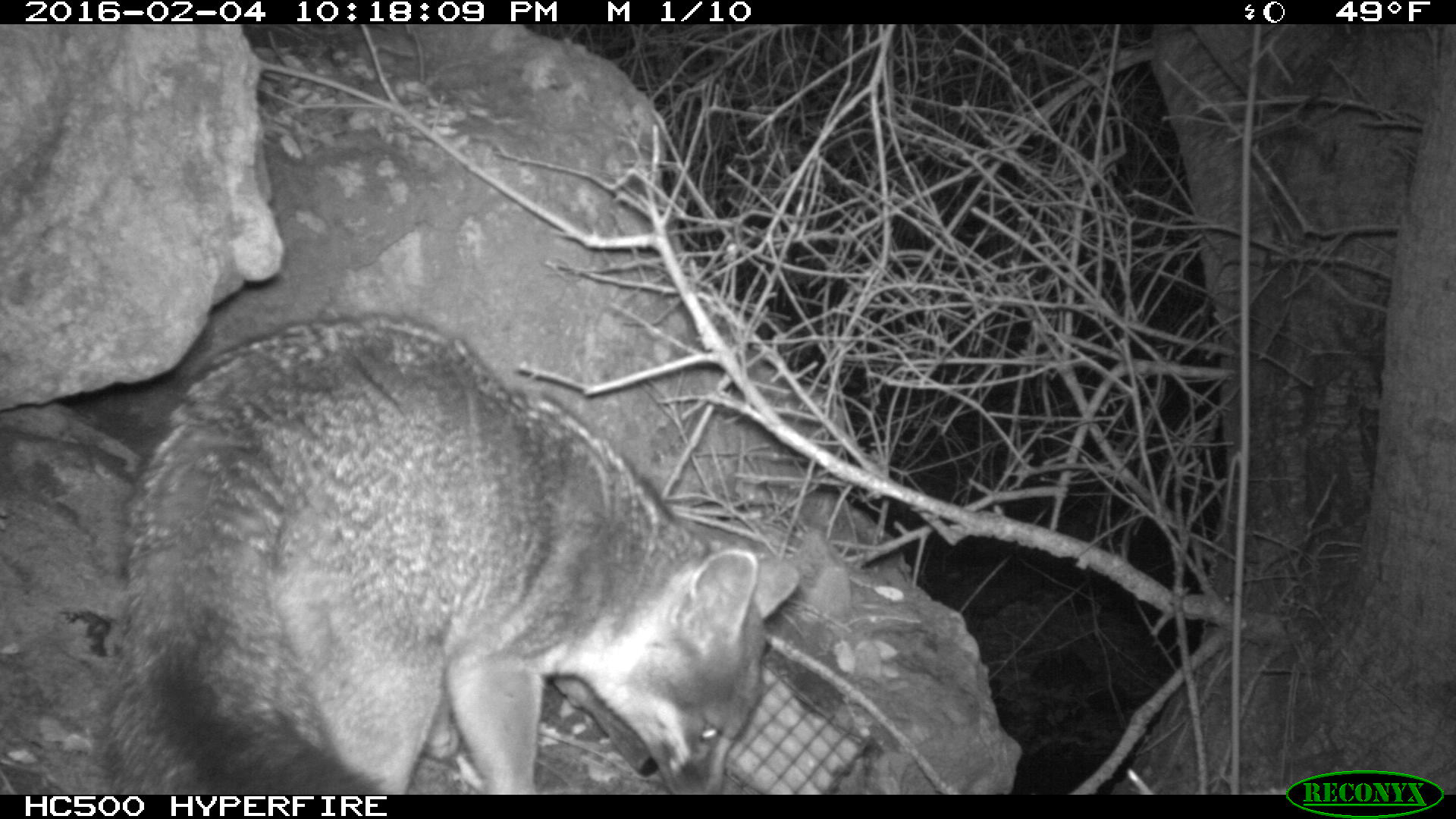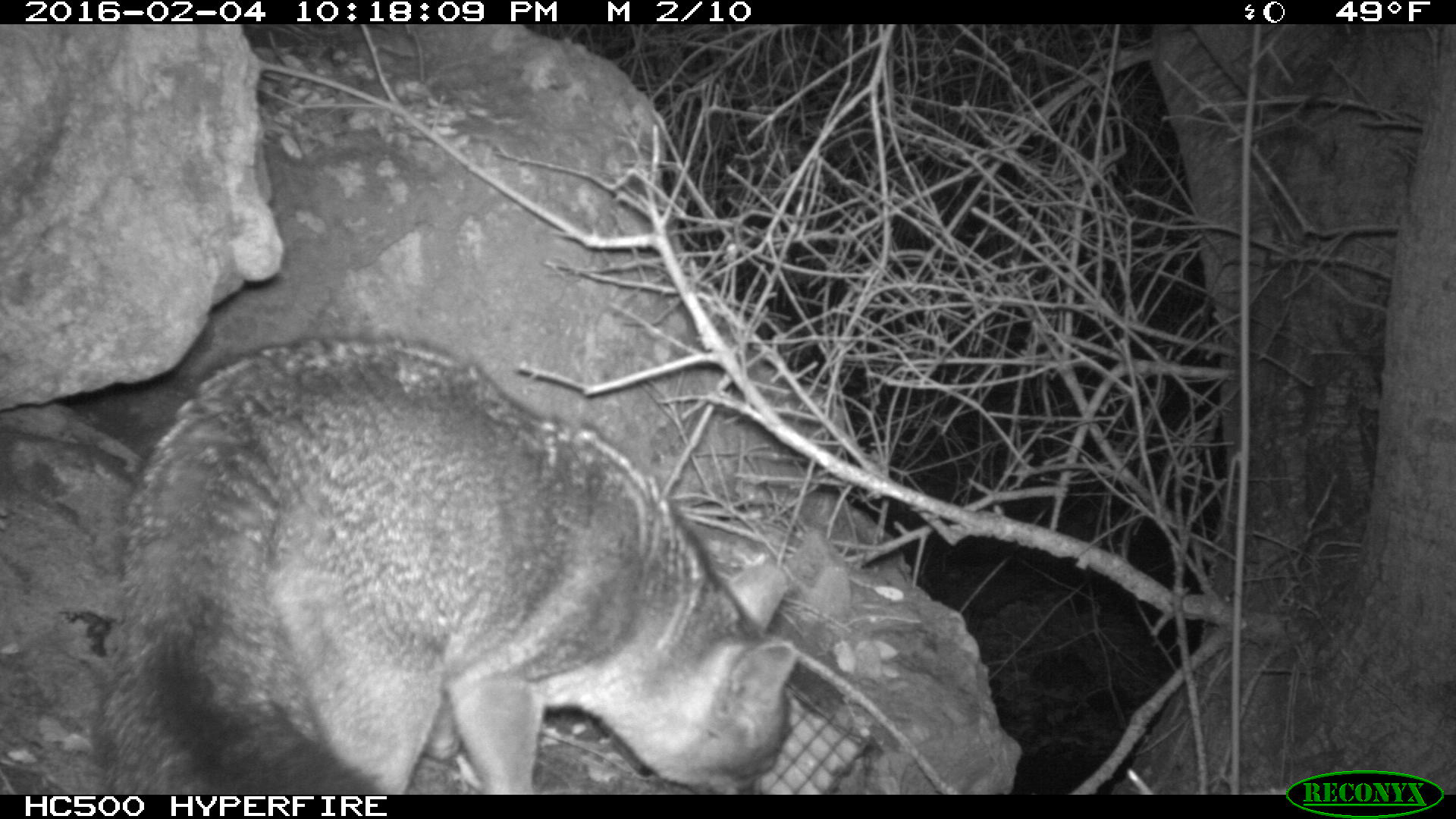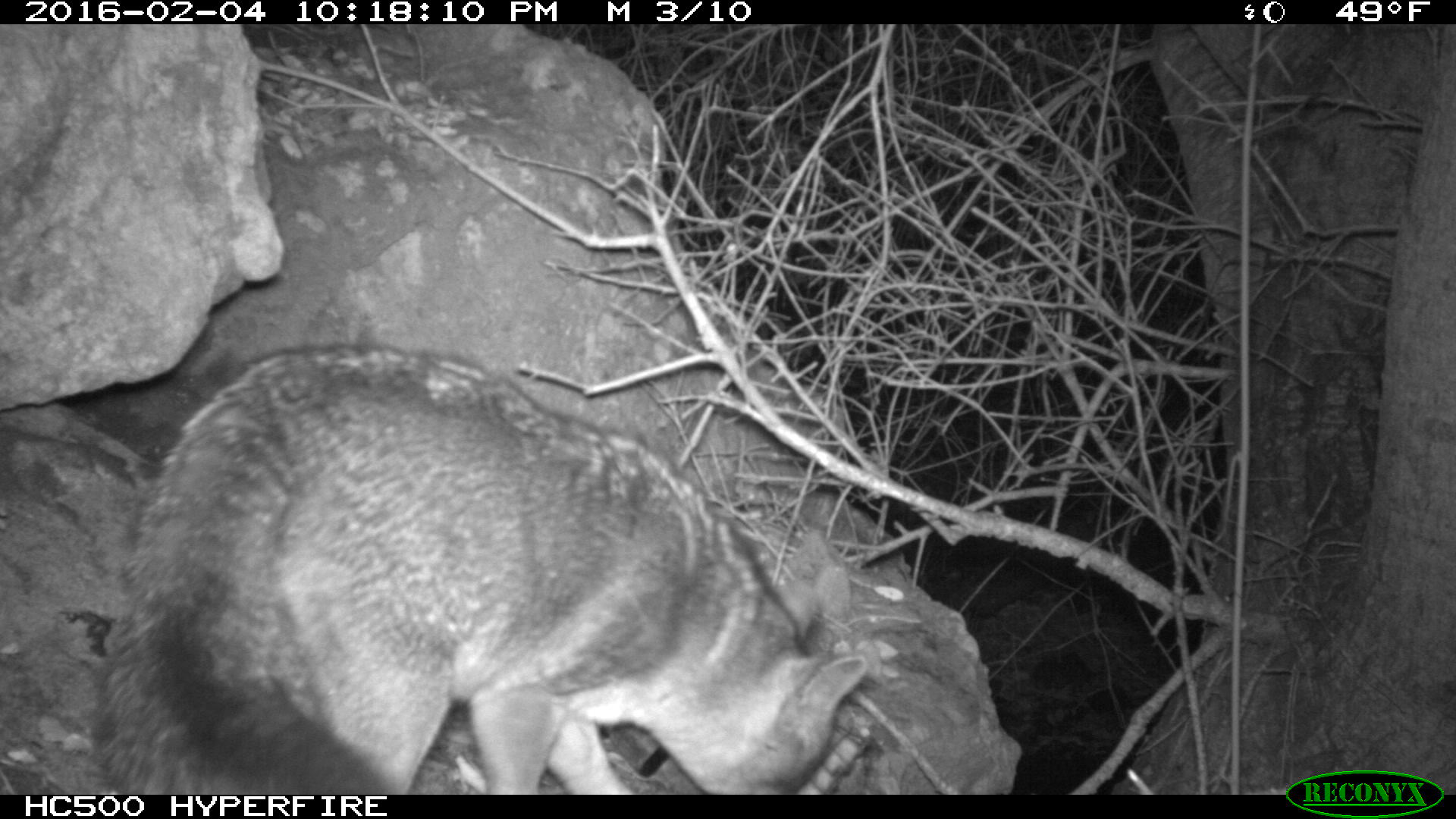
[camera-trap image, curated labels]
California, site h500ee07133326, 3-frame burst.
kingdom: Animalia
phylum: Chordata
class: Mammalia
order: Carnivora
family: Canidae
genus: Urocyon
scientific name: Urocyon littoralis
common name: island fox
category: fox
Fox (island fox) (Urocyon littoralis).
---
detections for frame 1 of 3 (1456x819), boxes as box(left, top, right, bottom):
fox: box(111, 315, 800, 794)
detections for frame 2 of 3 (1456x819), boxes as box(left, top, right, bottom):
fox: box(101, 336, 796, 792)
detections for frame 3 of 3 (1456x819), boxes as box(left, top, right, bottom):
fox: box(89, 340, 869, 792)